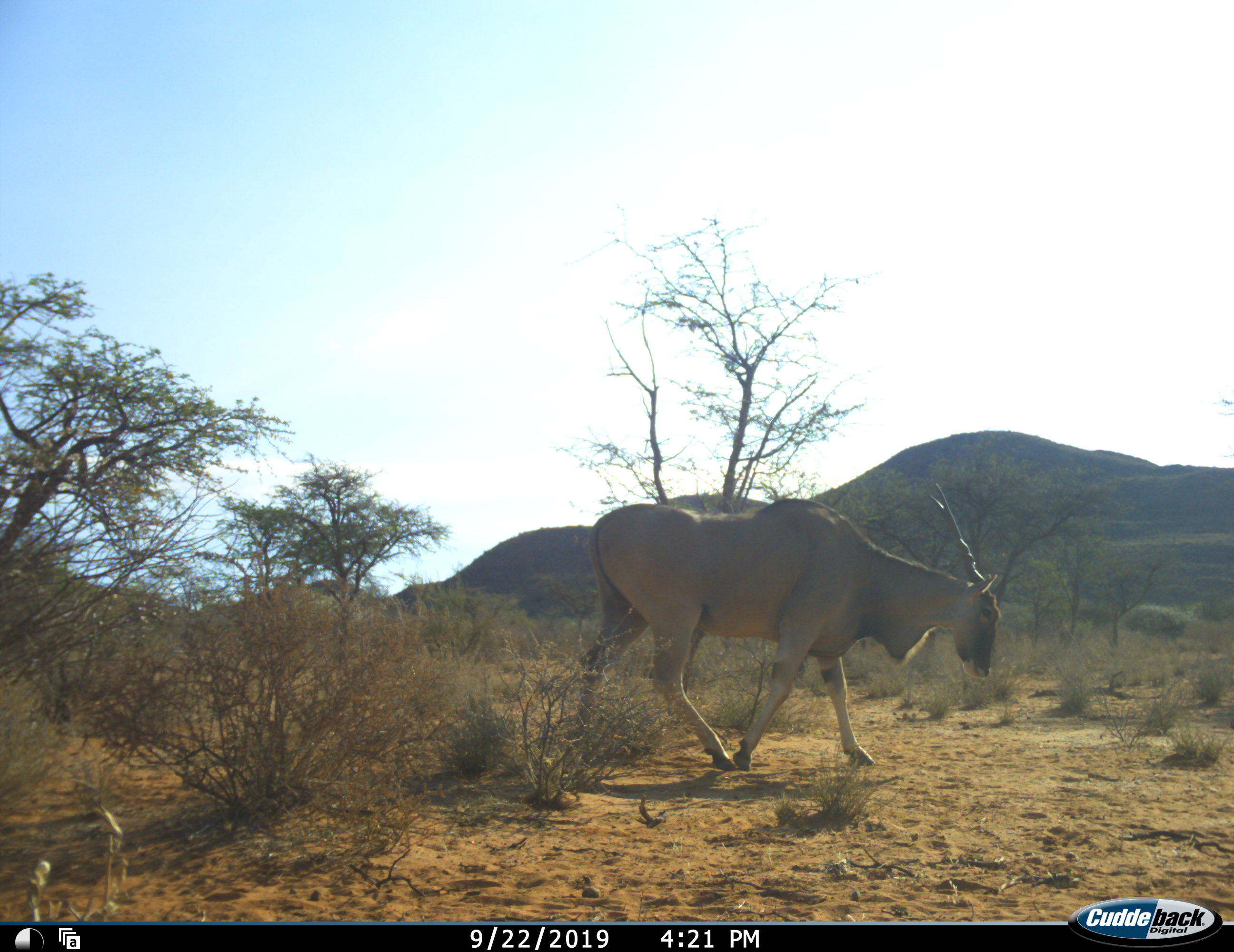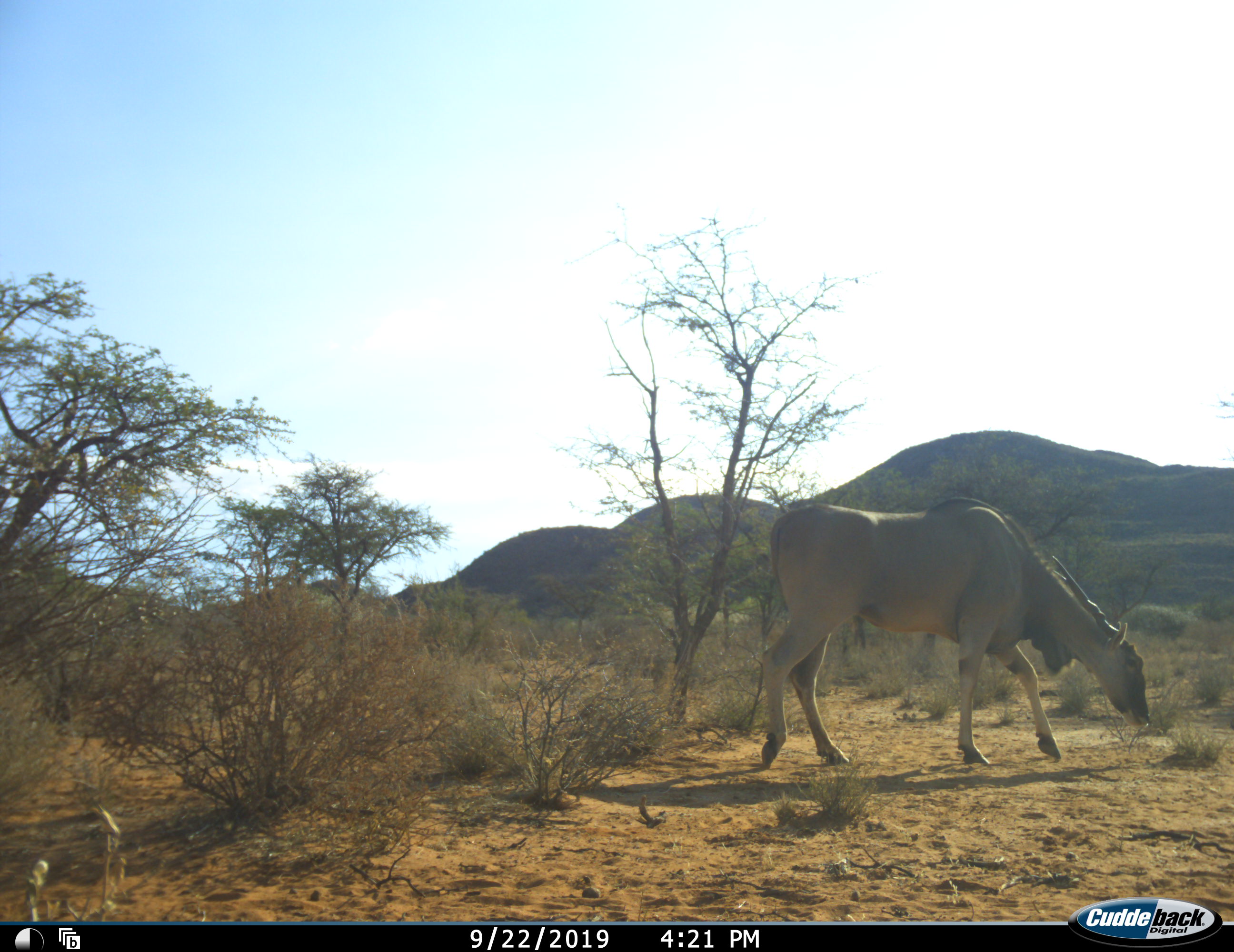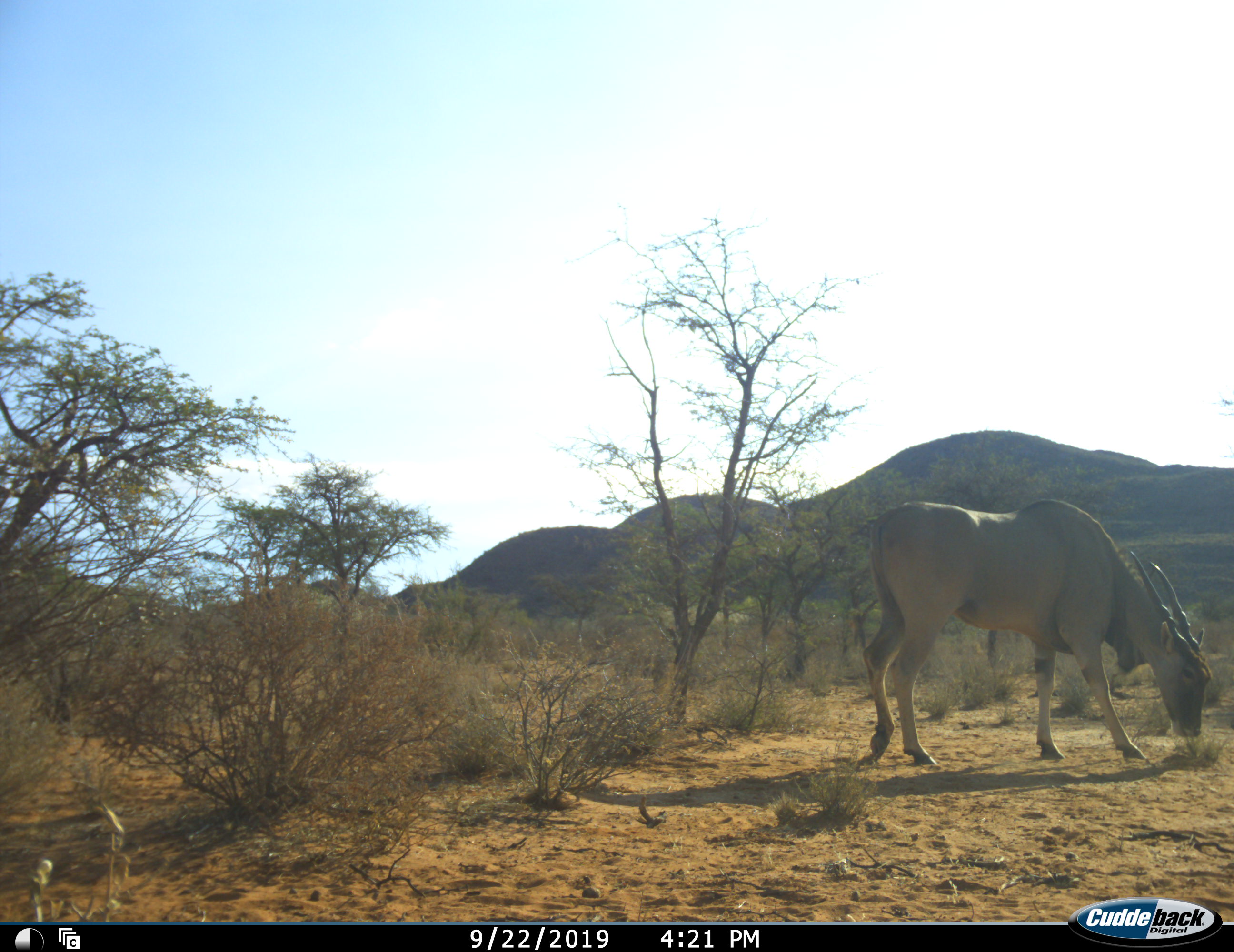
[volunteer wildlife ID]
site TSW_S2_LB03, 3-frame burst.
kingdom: Animalia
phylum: Chordata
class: Mammalia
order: Artiodactyla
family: Bovidae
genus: Tragelaphus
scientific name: Tragelaphus oryx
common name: eland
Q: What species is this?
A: Eland (Tragelaphus oryx).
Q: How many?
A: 1.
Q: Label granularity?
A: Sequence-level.